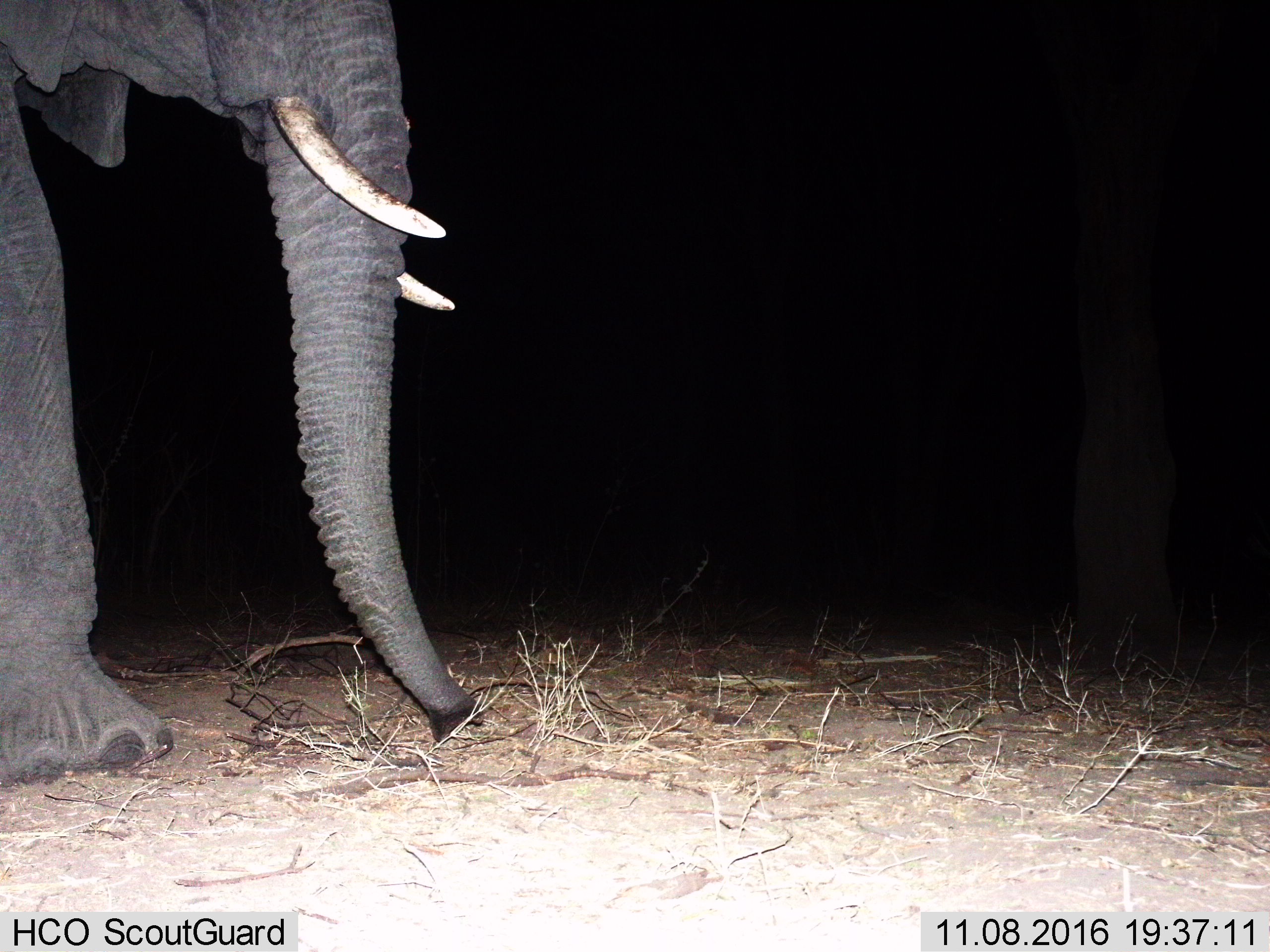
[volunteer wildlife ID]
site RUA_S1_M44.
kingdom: Animalia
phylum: Chordata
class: Mammalia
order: Proboscidea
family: Elephantidae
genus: Loxodonta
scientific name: Loxodonta africana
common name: african bush elephant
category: elephant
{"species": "elephant (african bush elephant) (Loxodonta africana)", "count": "1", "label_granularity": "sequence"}